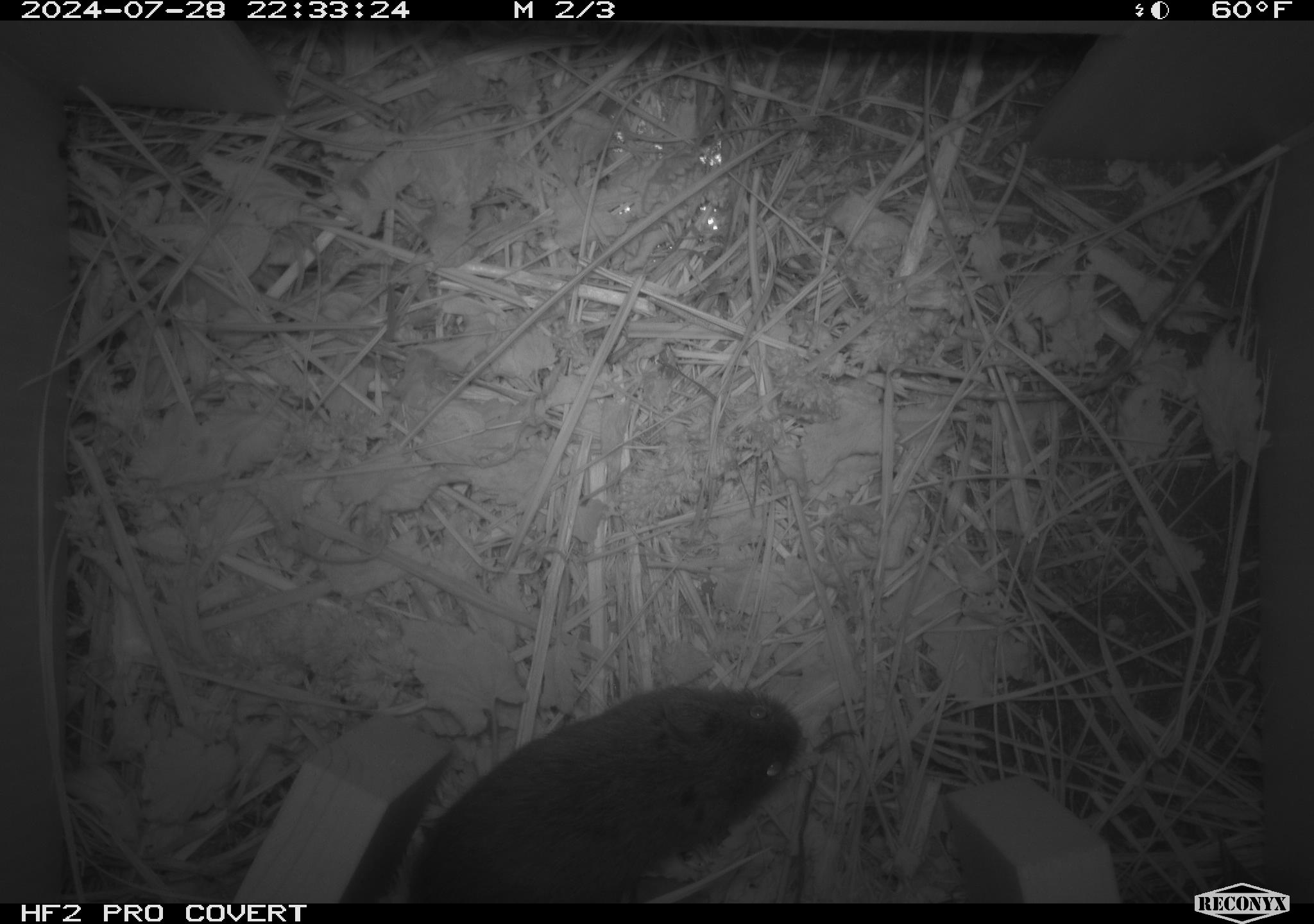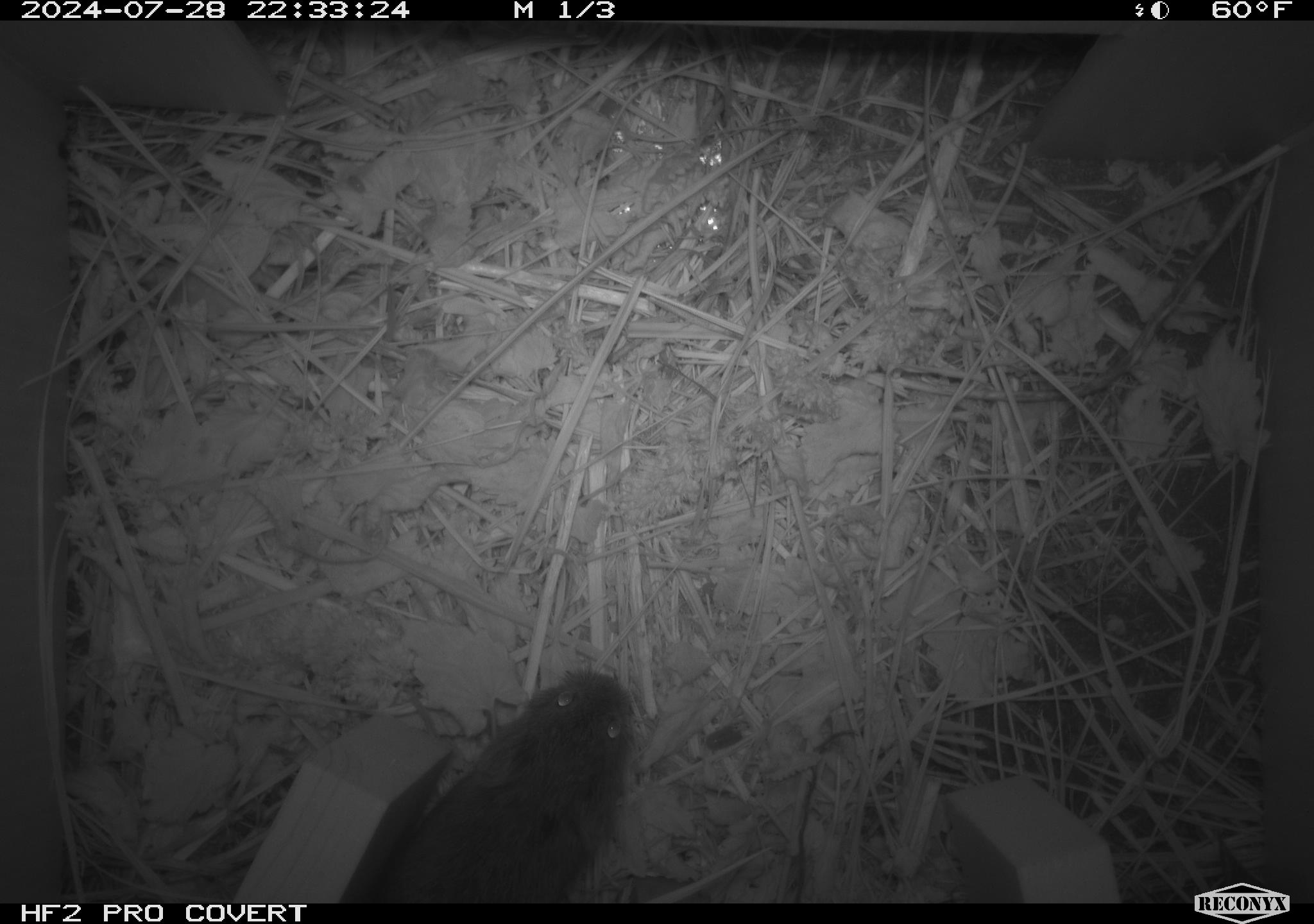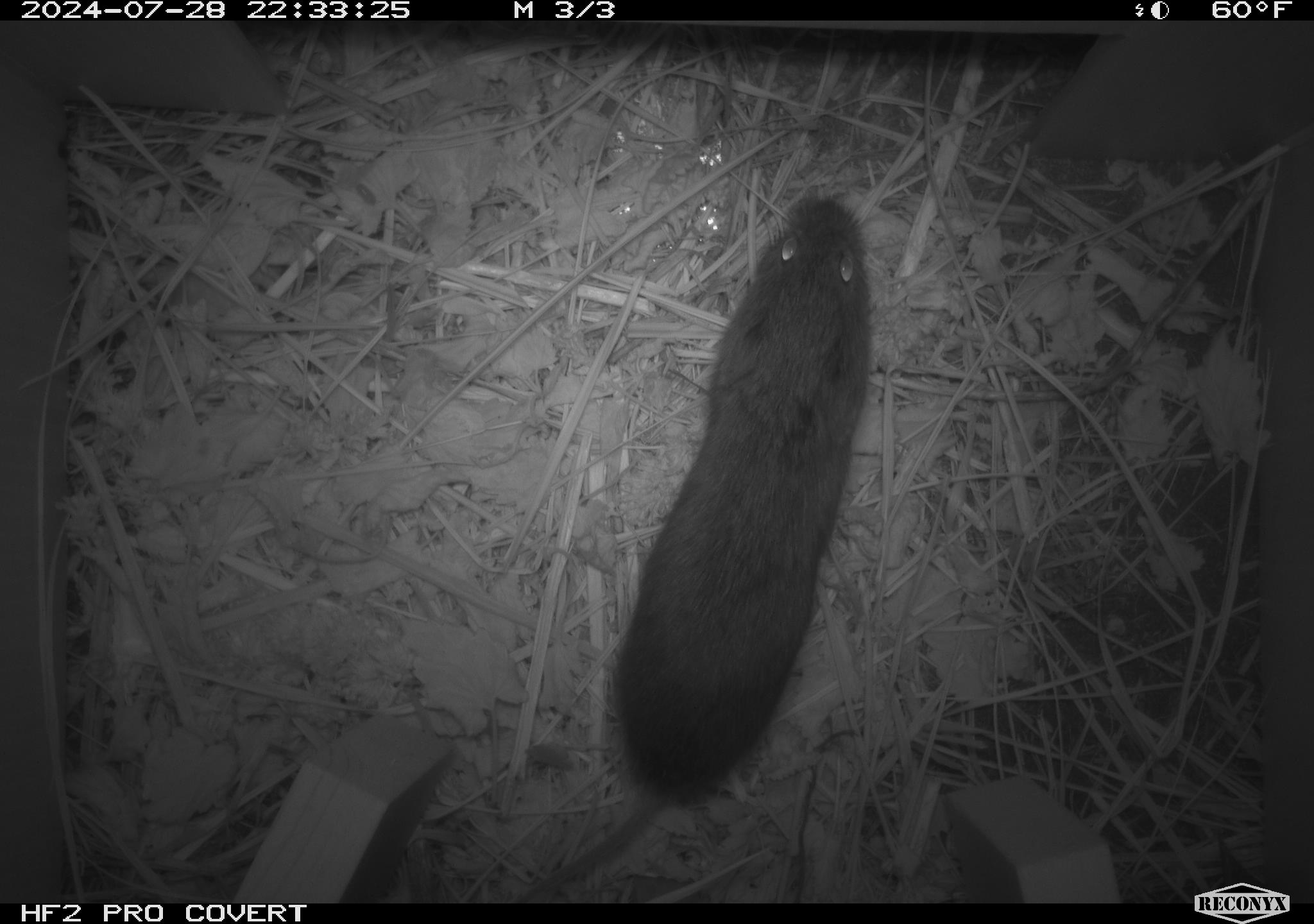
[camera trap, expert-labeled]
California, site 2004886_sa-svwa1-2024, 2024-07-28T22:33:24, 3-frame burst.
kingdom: Animalia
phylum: Chordata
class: Mammalia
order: Rodentia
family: Cricetidae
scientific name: Arvicolinae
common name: voles, lemmings, and muskrats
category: arvicolinae subfamily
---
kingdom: Animalia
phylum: Arthropoda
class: Insecta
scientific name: Insecta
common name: insect